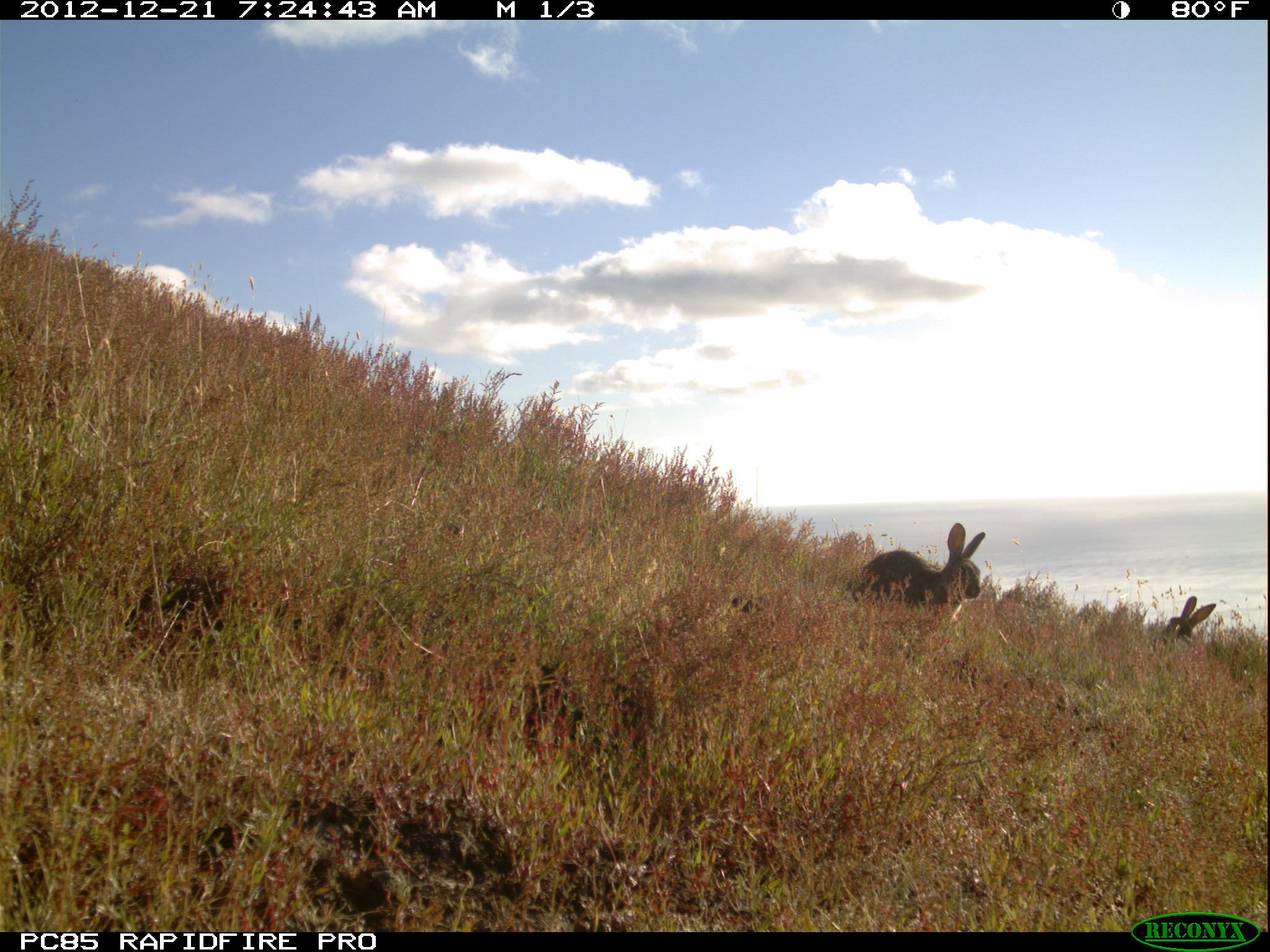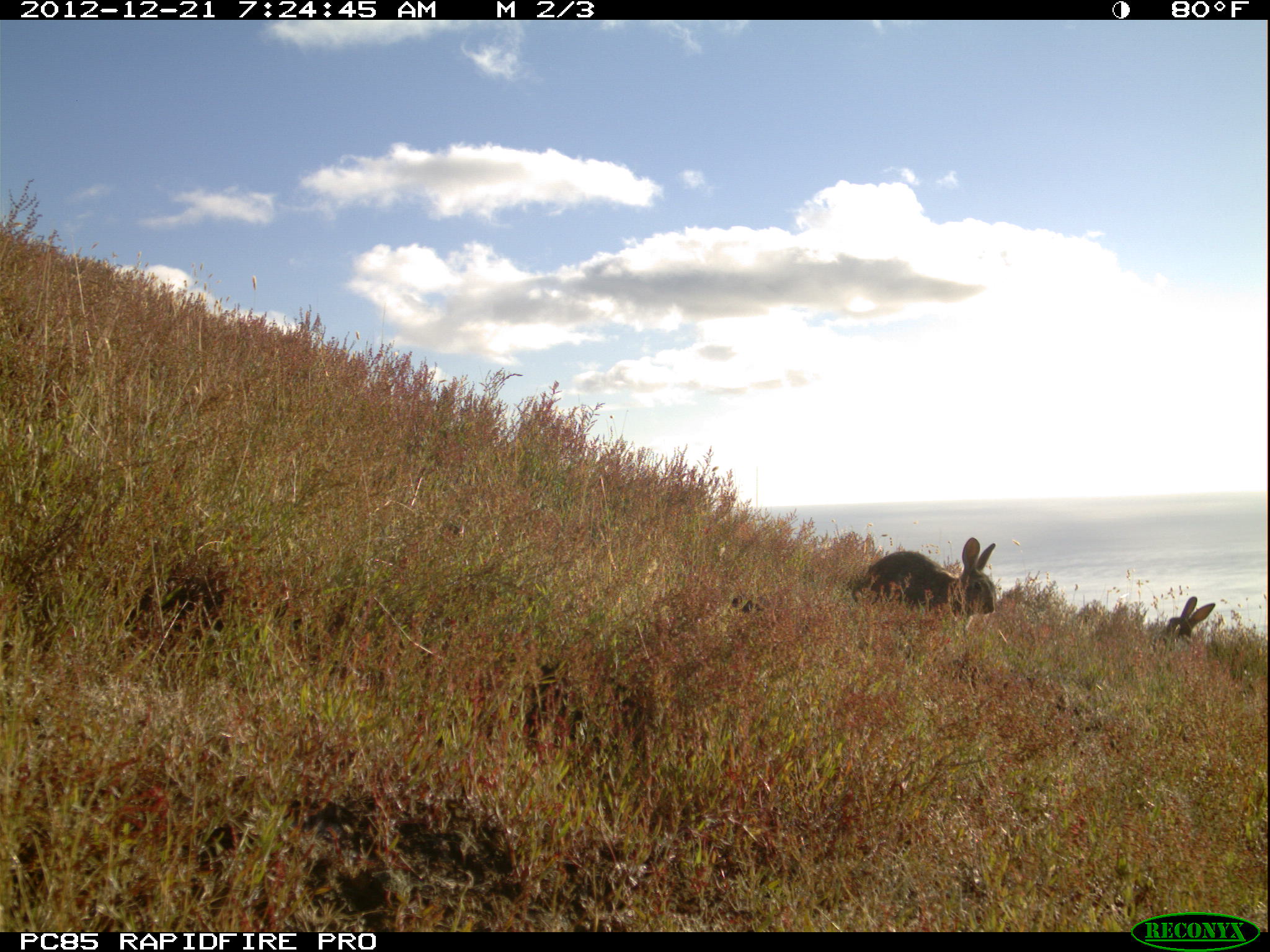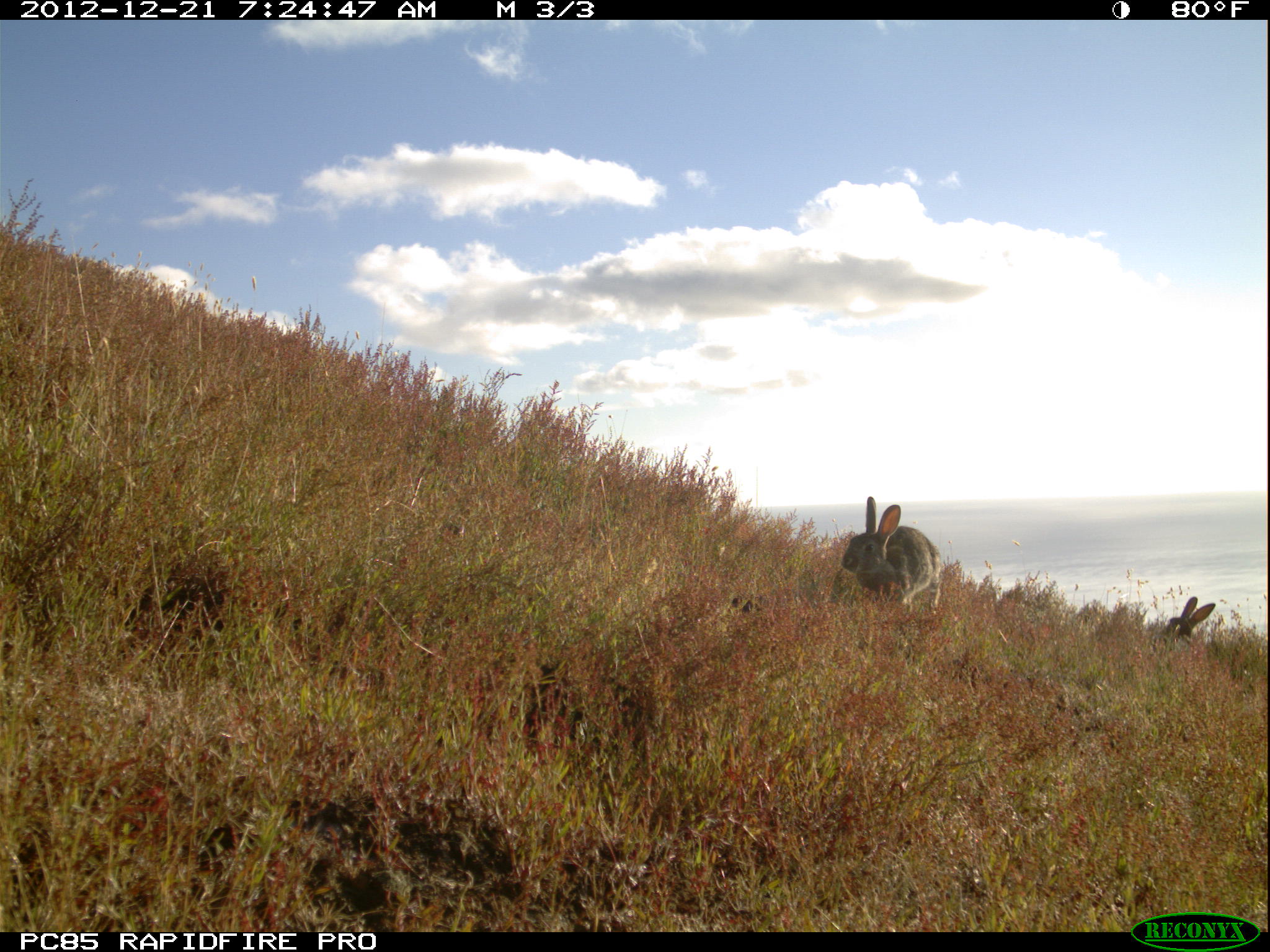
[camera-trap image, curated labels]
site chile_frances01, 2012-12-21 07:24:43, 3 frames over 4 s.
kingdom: Animalia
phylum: Chordata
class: Mammalia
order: Lagomorpha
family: Leporidae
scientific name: Leporidae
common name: rabbits and hares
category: rabbit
Rabbit (rabbits and hares) (Leporidae).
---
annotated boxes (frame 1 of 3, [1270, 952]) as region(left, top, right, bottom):
rabbit: region(849, 523, 987, 617); region(1151, 594, 1215, 649)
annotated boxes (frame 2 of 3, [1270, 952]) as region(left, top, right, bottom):
rabbit: region(849, 536, 1003, 625); region(1155, 595, 1216, 650)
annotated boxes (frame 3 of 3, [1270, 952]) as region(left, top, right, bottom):
rabbit: region(838, 496, 940, 612); region(1149, 596, 1215, 650)